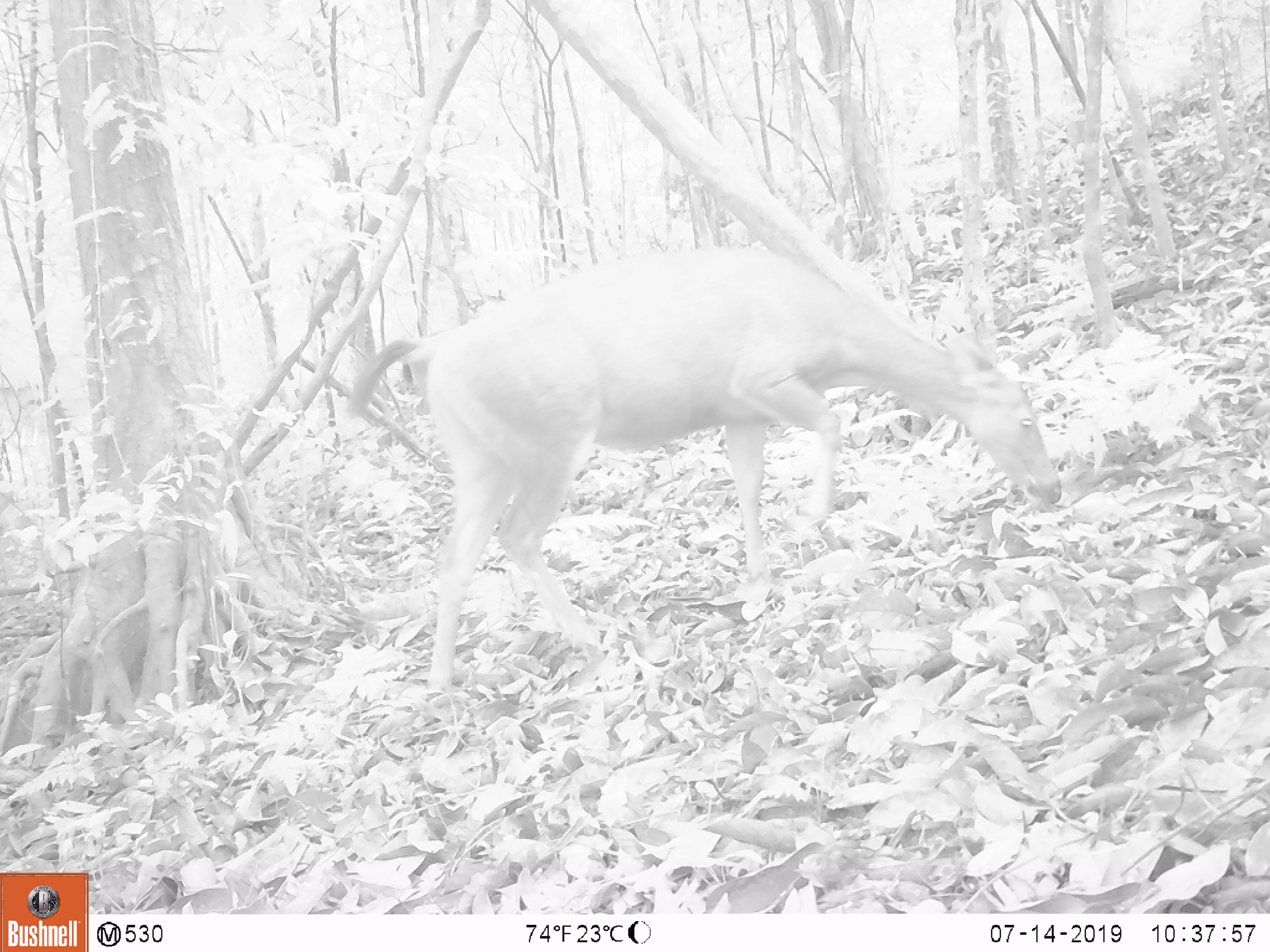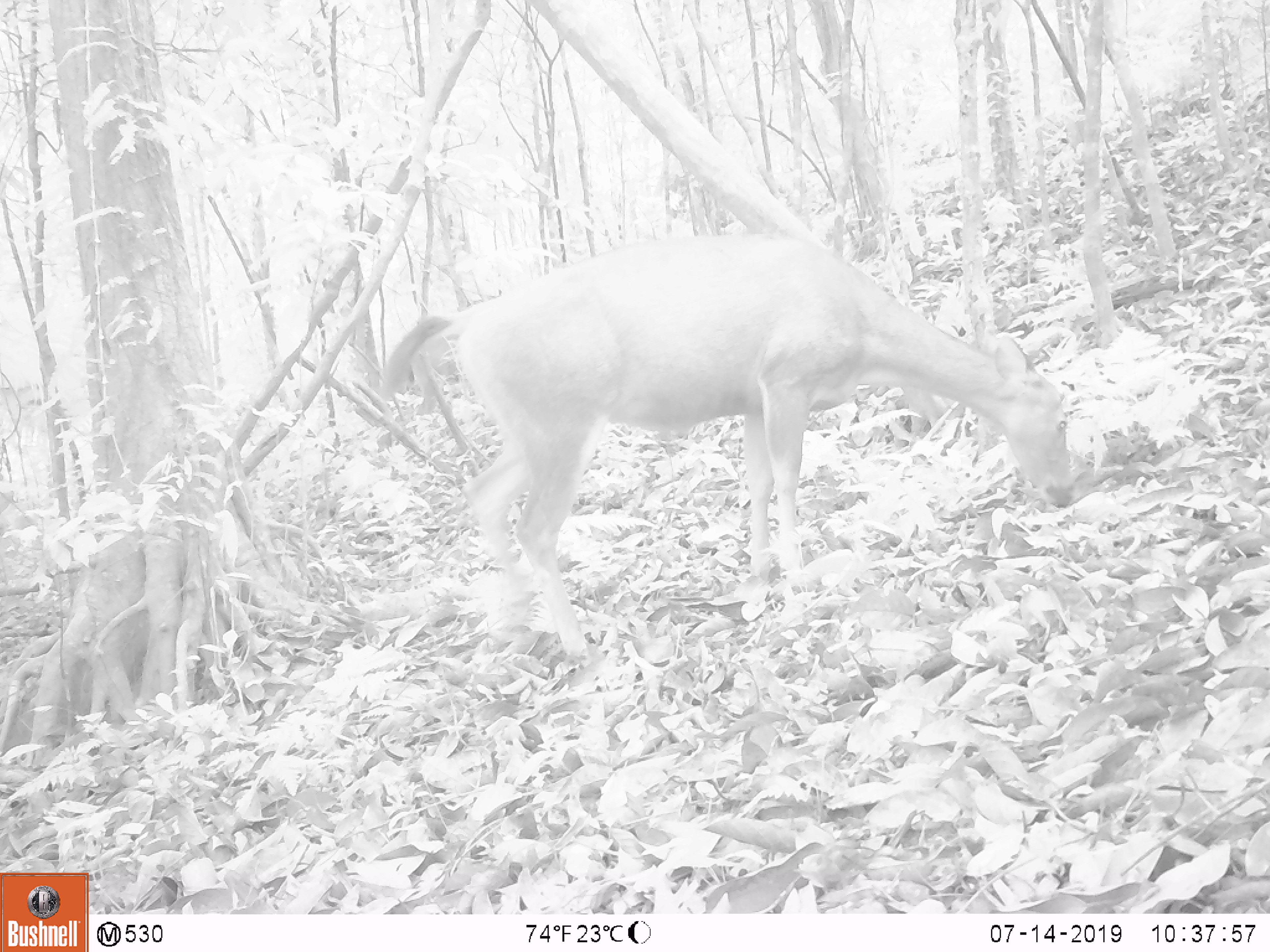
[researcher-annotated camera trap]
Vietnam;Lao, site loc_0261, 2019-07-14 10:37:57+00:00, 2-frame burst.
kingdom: Animalia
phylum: Chordata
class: Mammalia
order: Artiodactyla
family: Cervidae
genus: Rusa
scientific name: Rusa unicolor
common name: sambar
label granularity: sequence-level